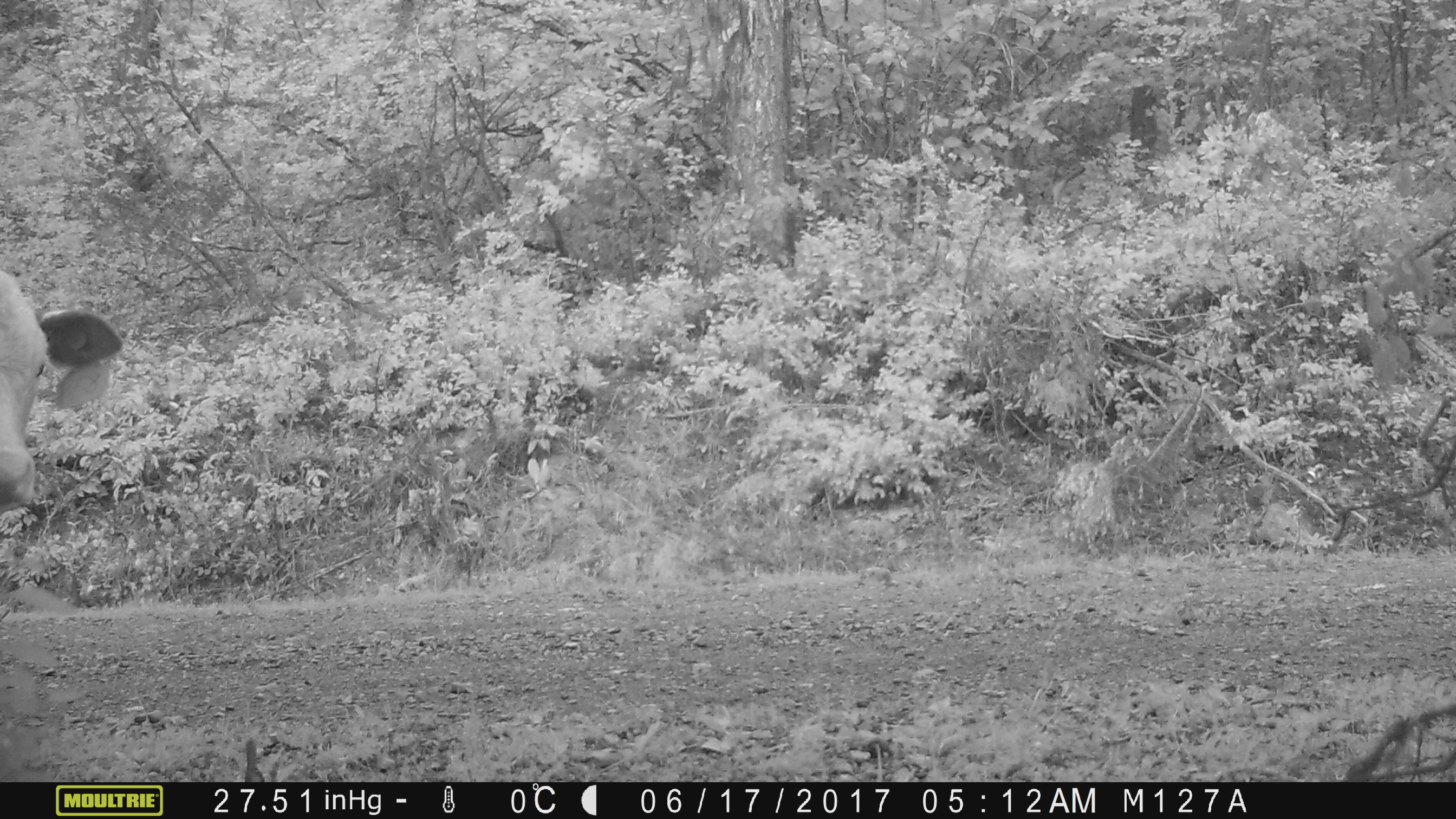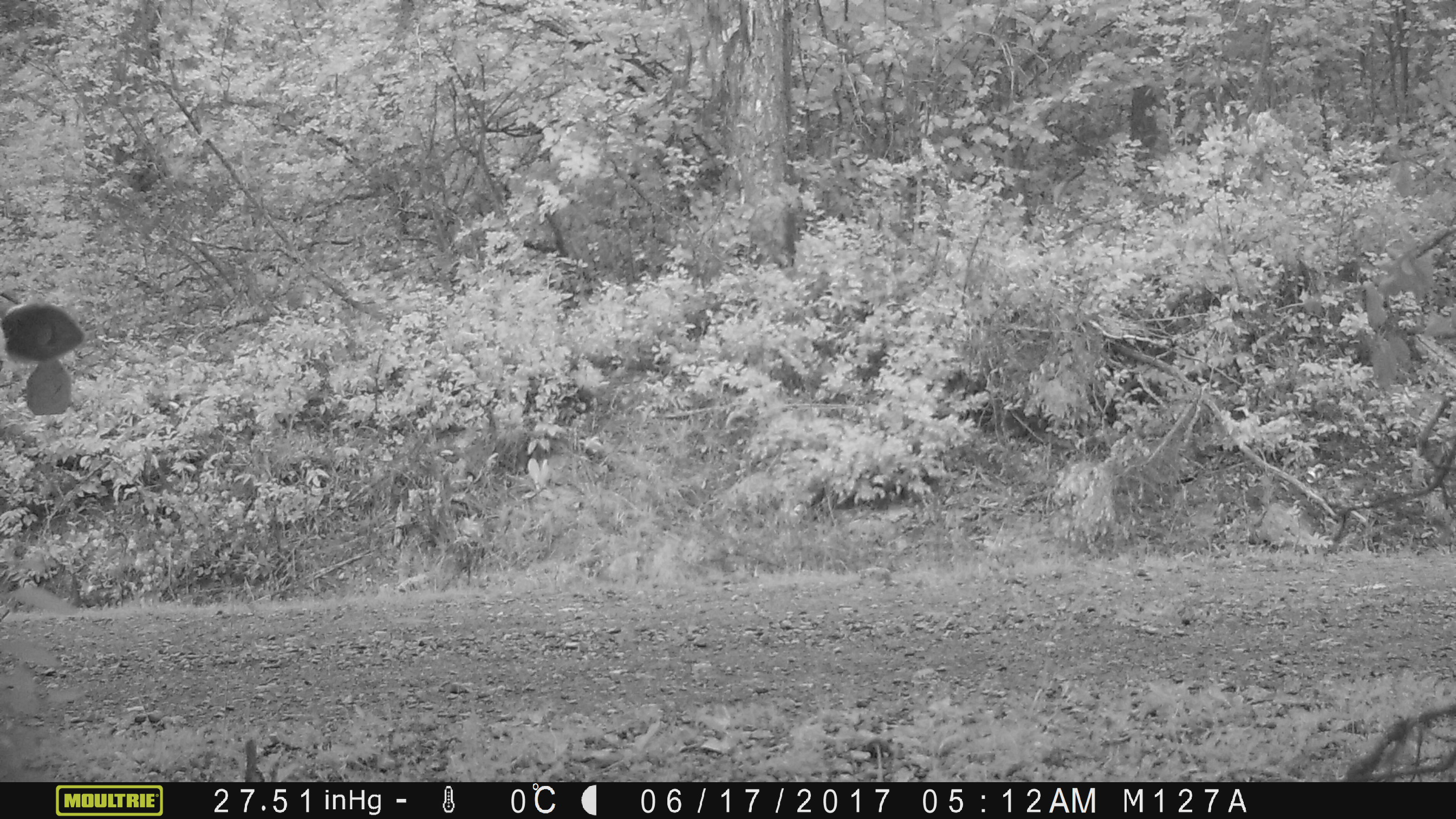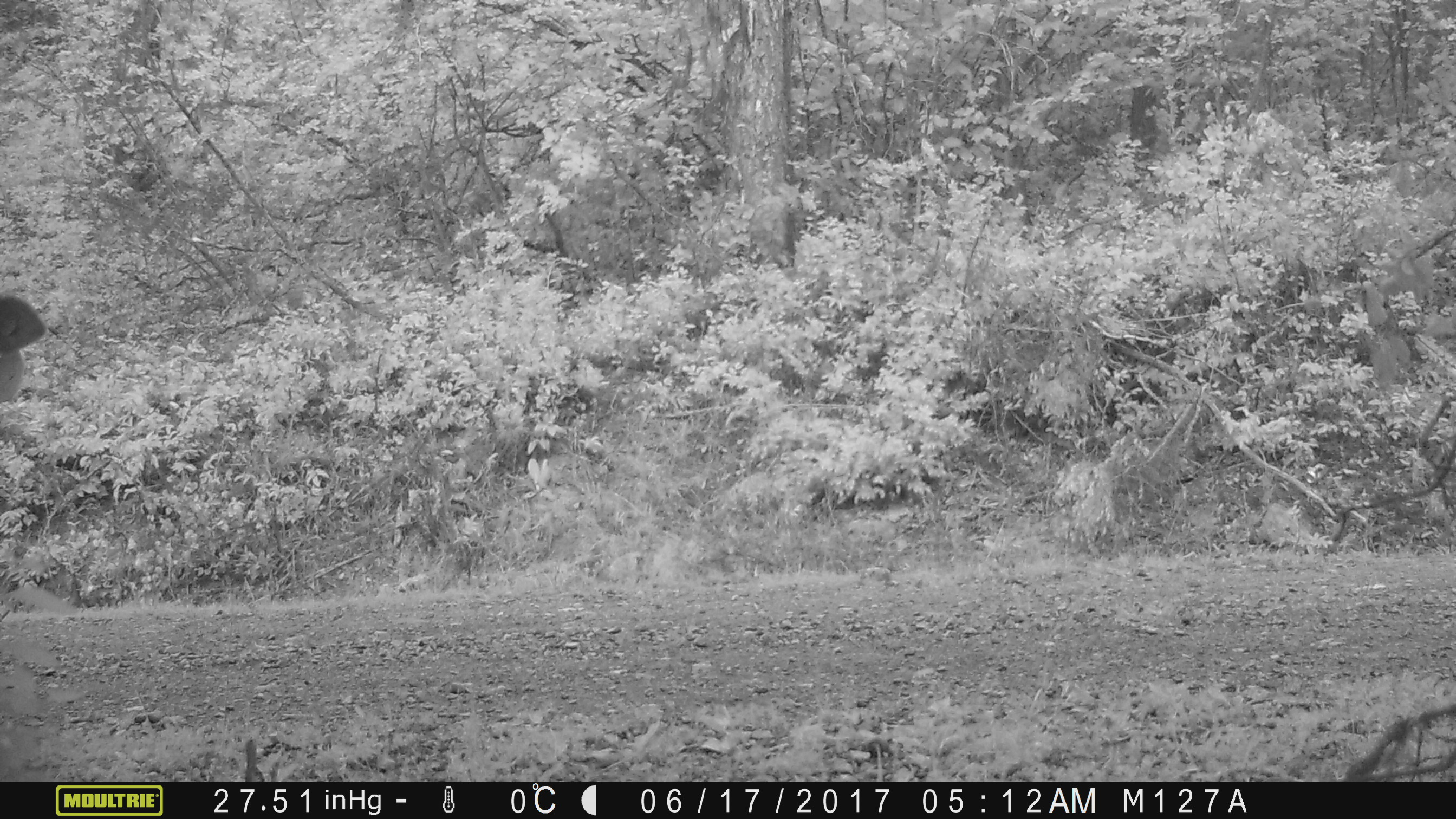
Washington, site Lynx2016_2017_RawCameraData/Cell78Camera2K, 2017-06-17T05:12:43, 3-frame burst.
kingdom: Animalia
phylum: Chordata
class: Mammalia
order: Artiodactyla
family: Bovidae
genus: Bos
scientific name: Bos taurus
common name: domestic cattle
Domestic cattle (Bos taurus). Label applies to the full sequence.